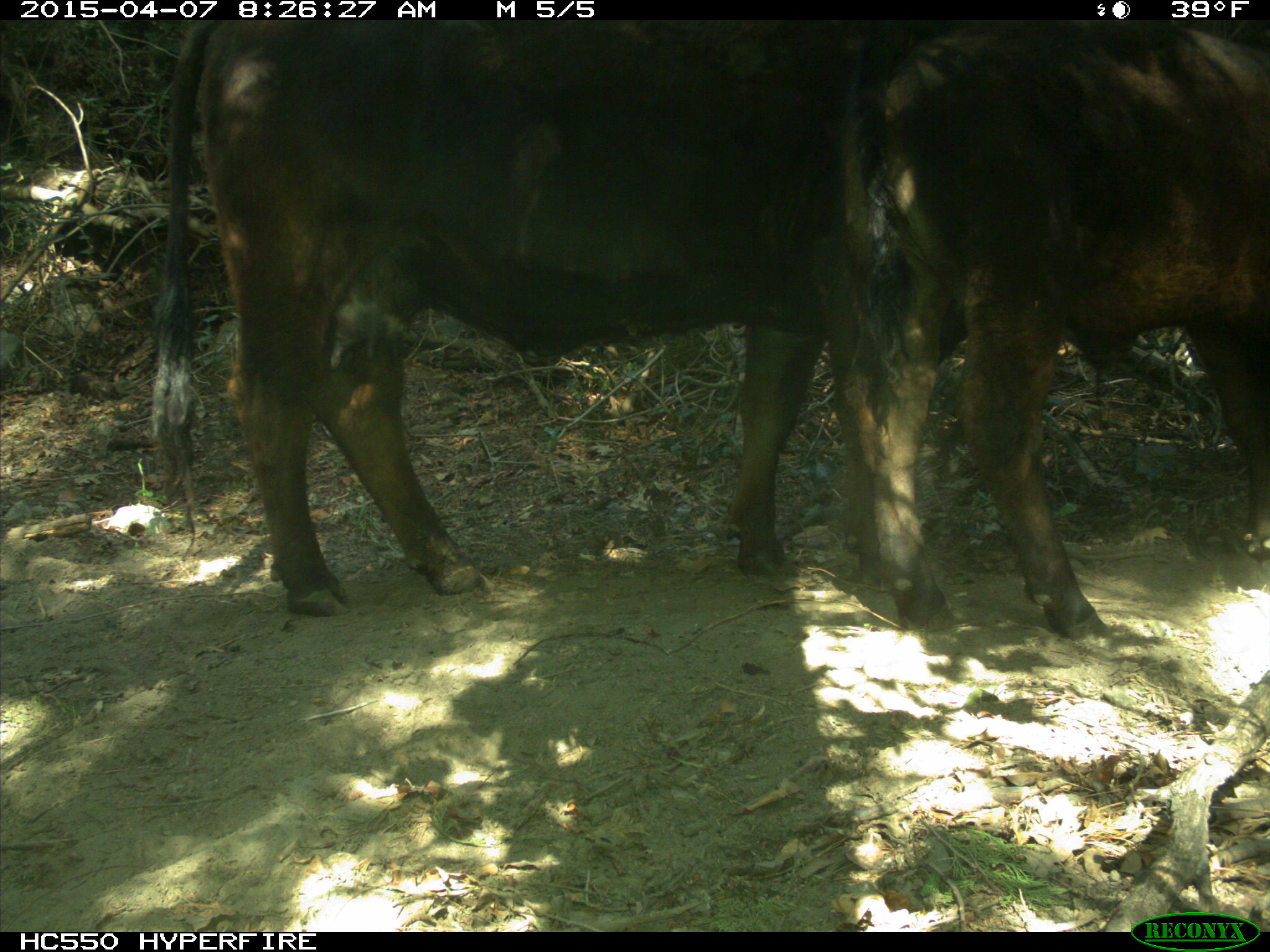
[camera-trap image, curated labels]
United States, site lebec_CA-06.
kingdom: Animalia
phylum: Chordata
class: Mammalia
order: Artiodactyla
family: Bovidae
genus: Bos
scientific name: Bos taurus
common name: domestic cow